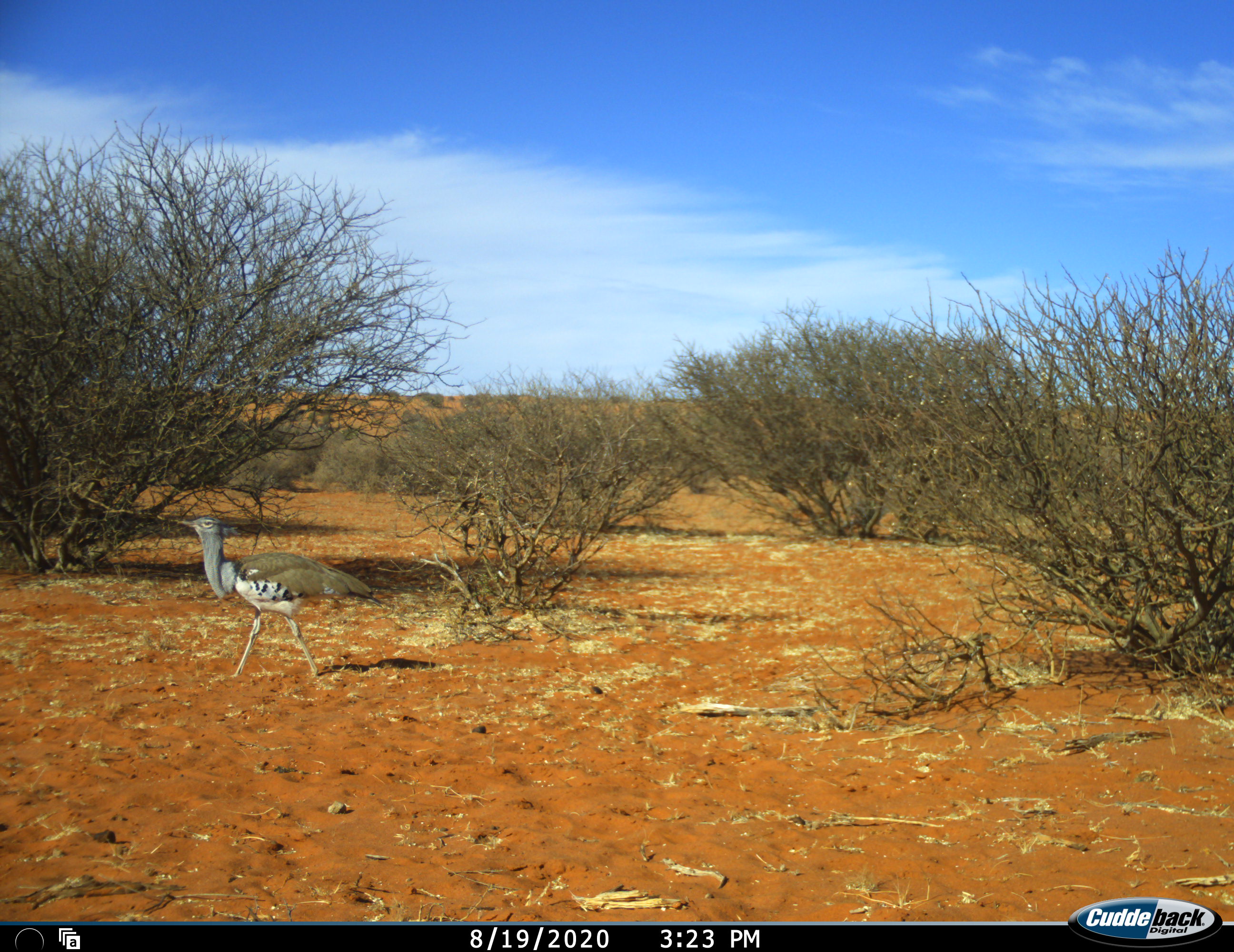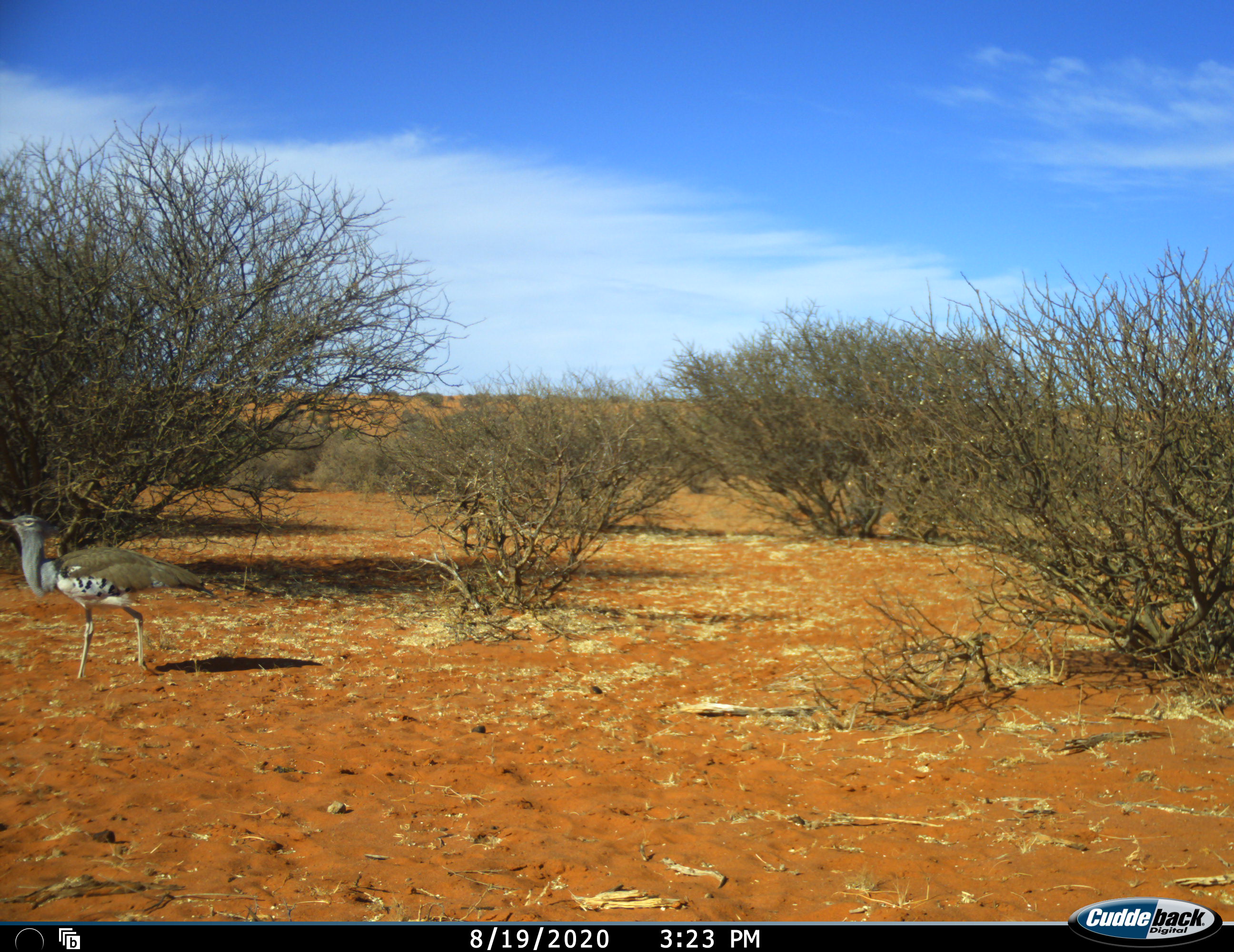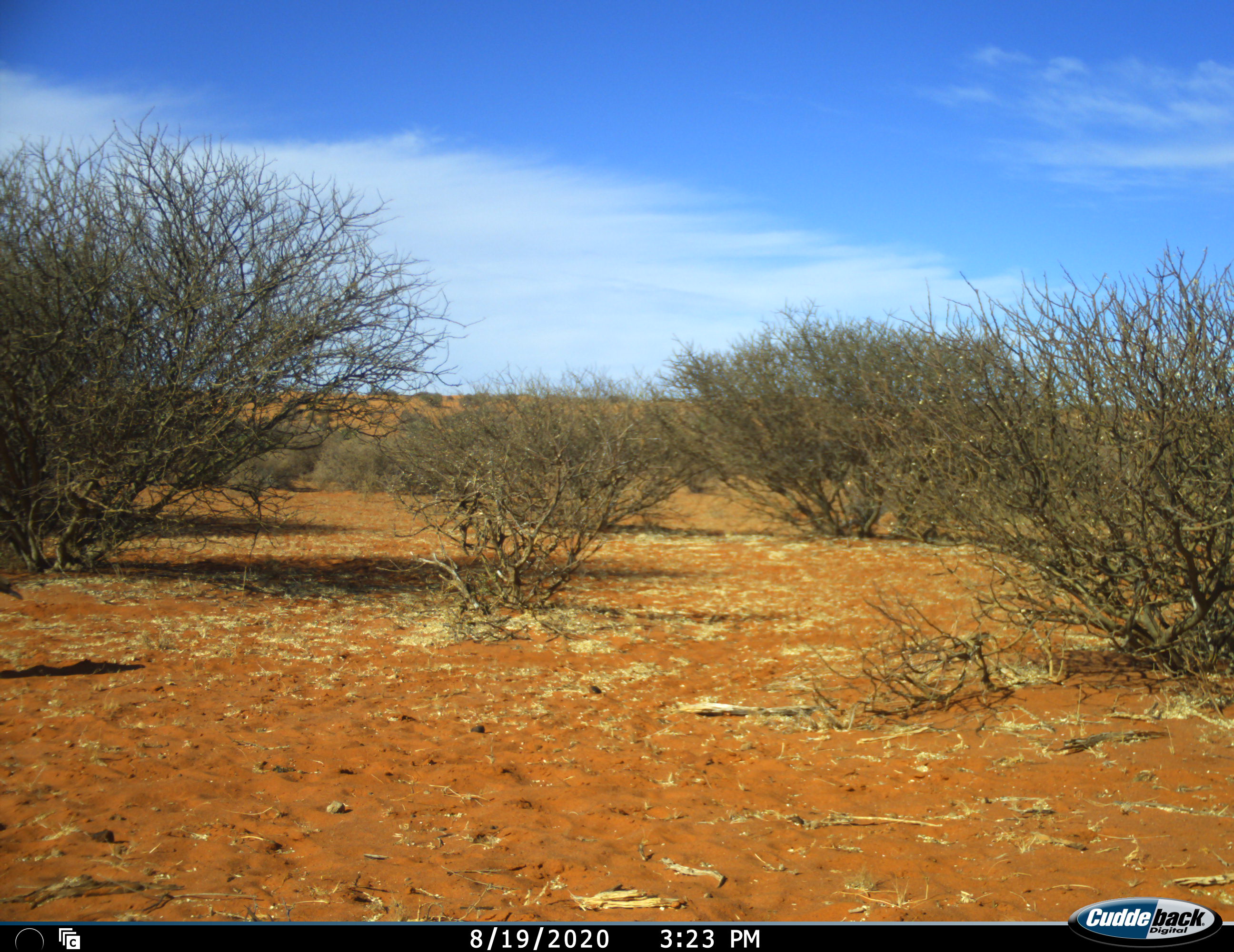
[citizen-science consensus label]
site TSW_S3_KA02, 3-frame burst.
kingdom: Animalia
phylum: Chordata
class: Aves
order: Otidiformes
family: Otididae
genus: Ardeotis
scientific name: Ardeotis kori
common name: kori bustard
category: bustardkori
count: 1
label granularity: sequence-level